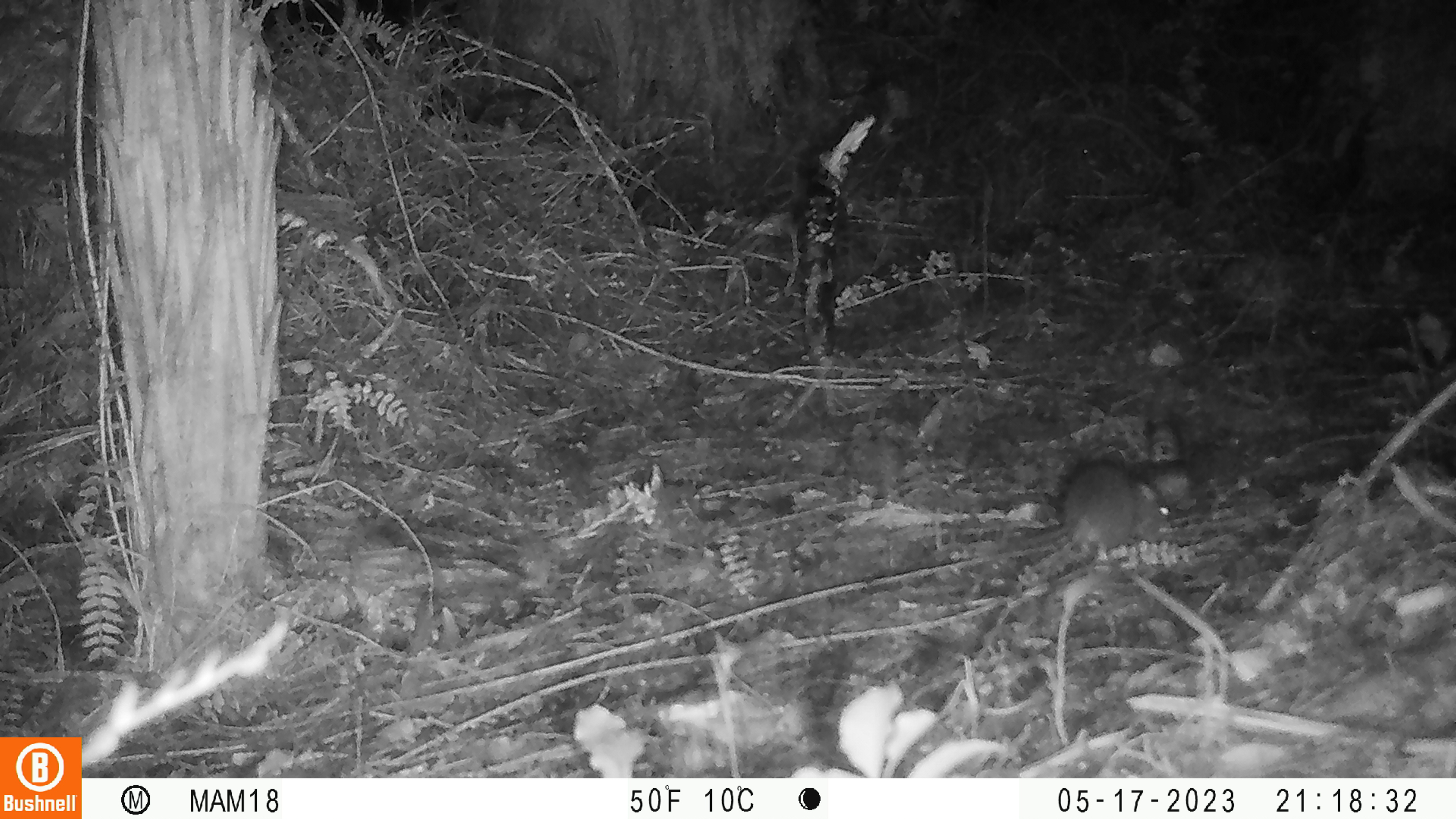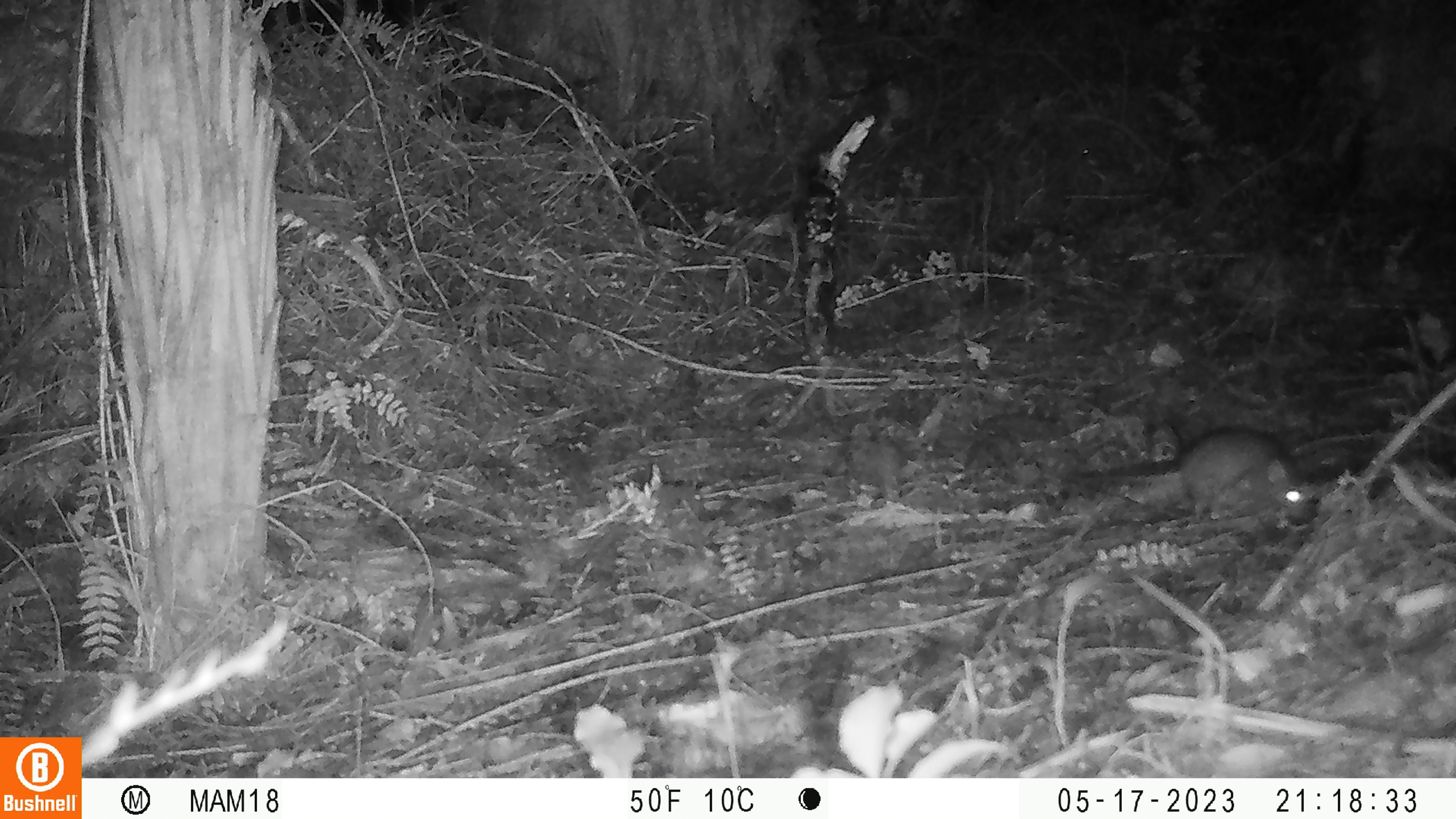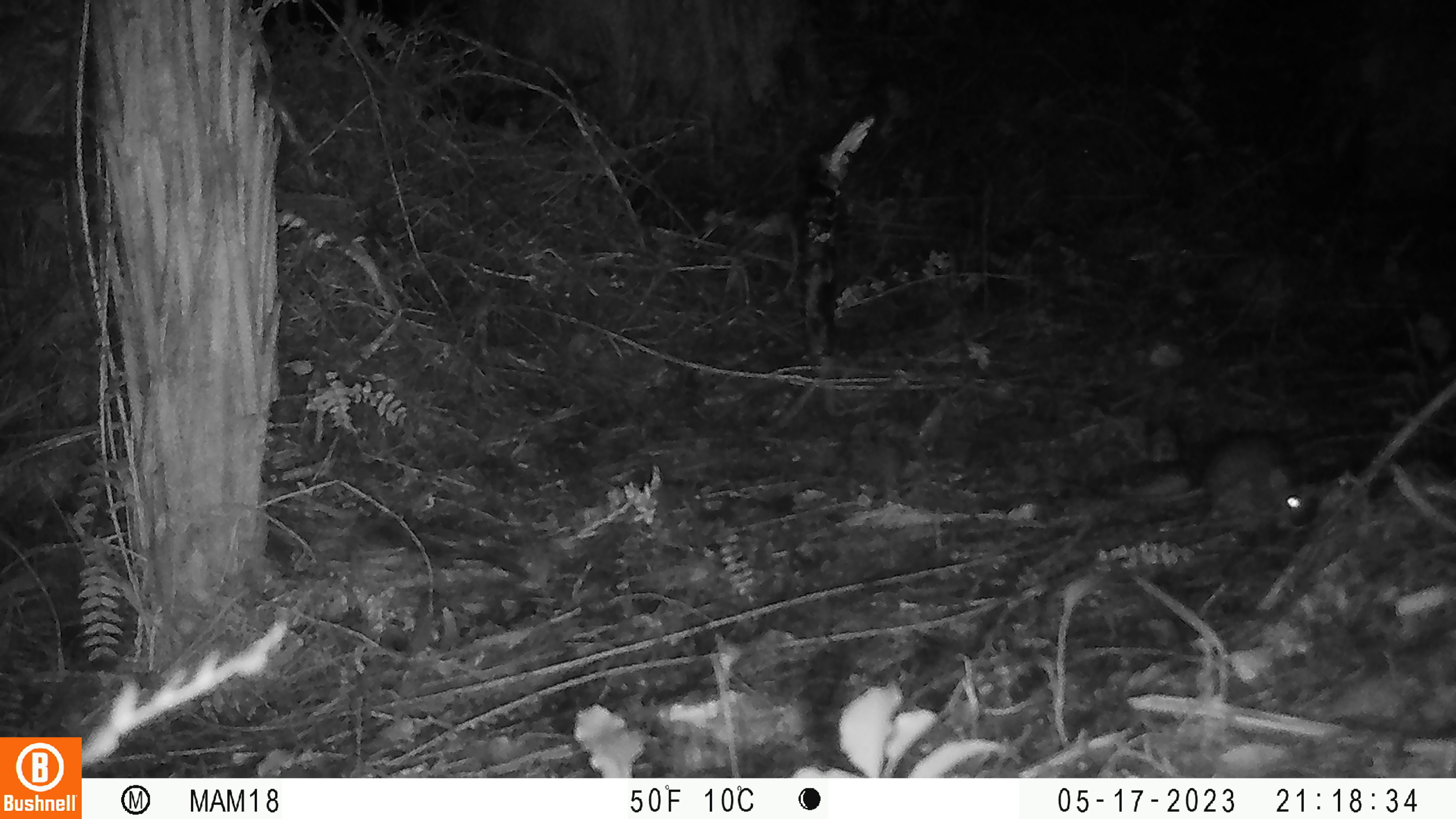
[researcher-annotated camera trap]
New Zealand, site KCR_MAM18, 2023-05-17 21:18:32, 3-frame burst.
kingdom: Animalia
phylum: Chordata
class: Mammalia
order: Rodentia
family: Muridae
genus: Rattus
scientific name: Rattus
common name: rat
Rat (Rattus).